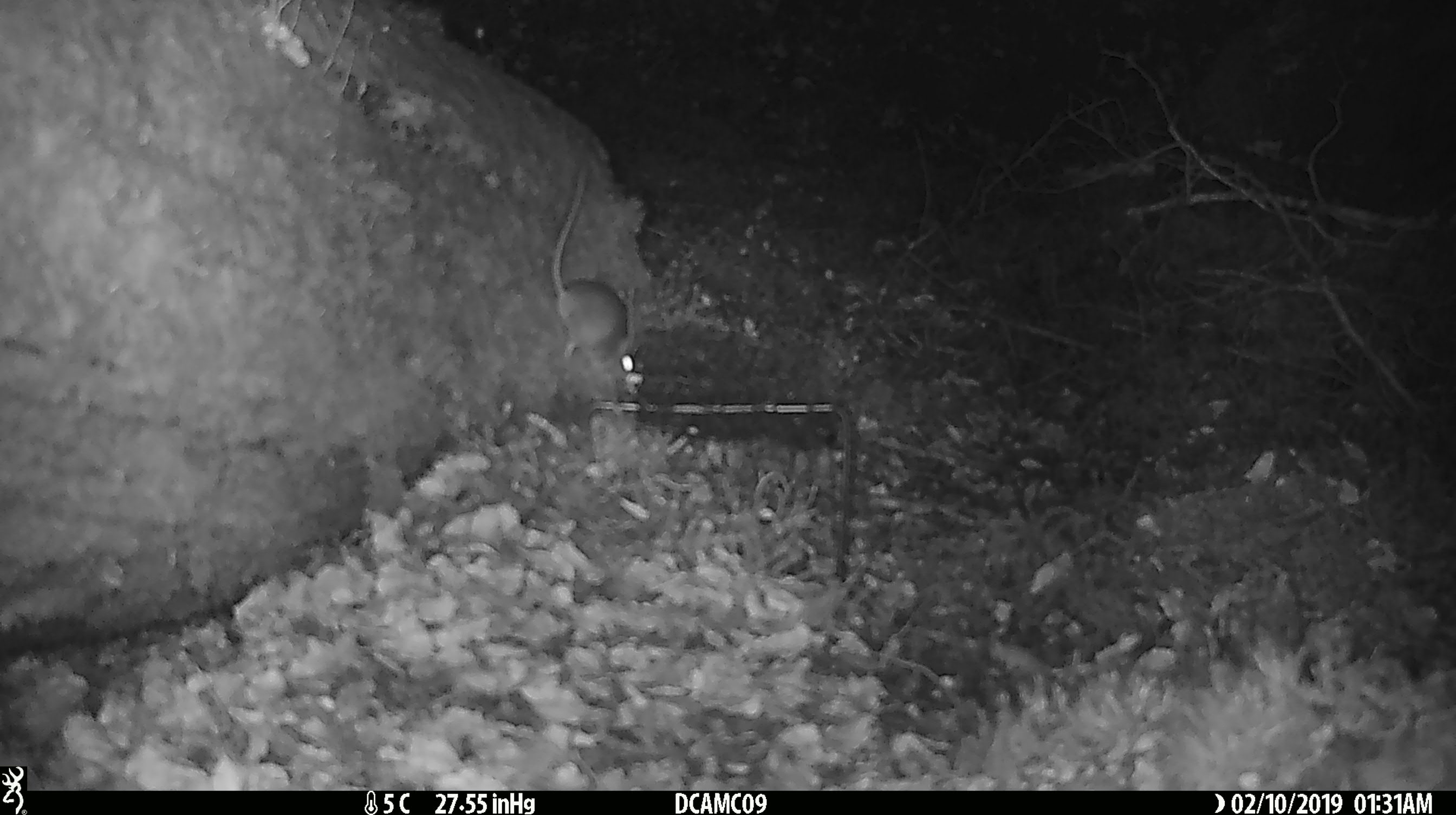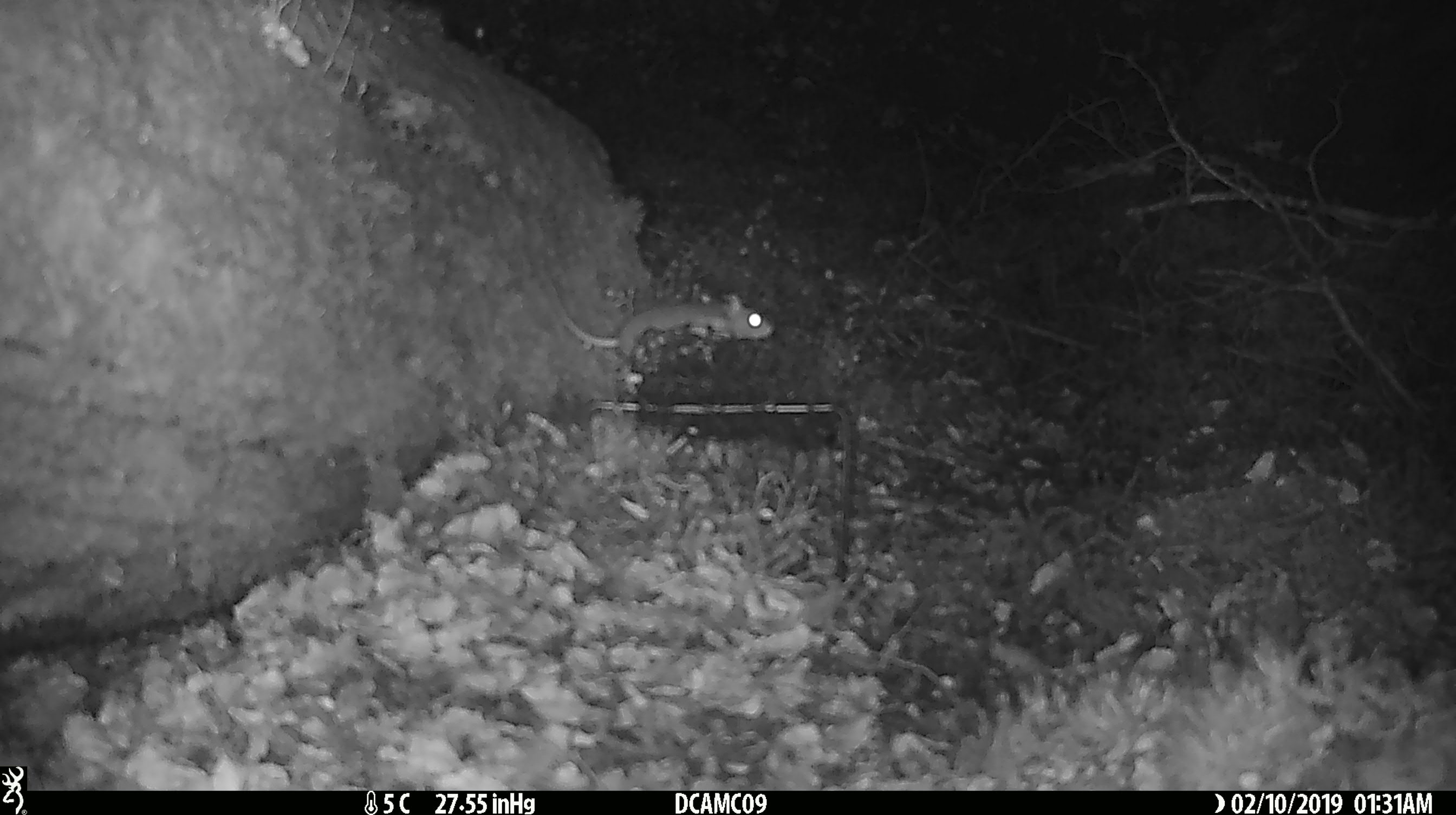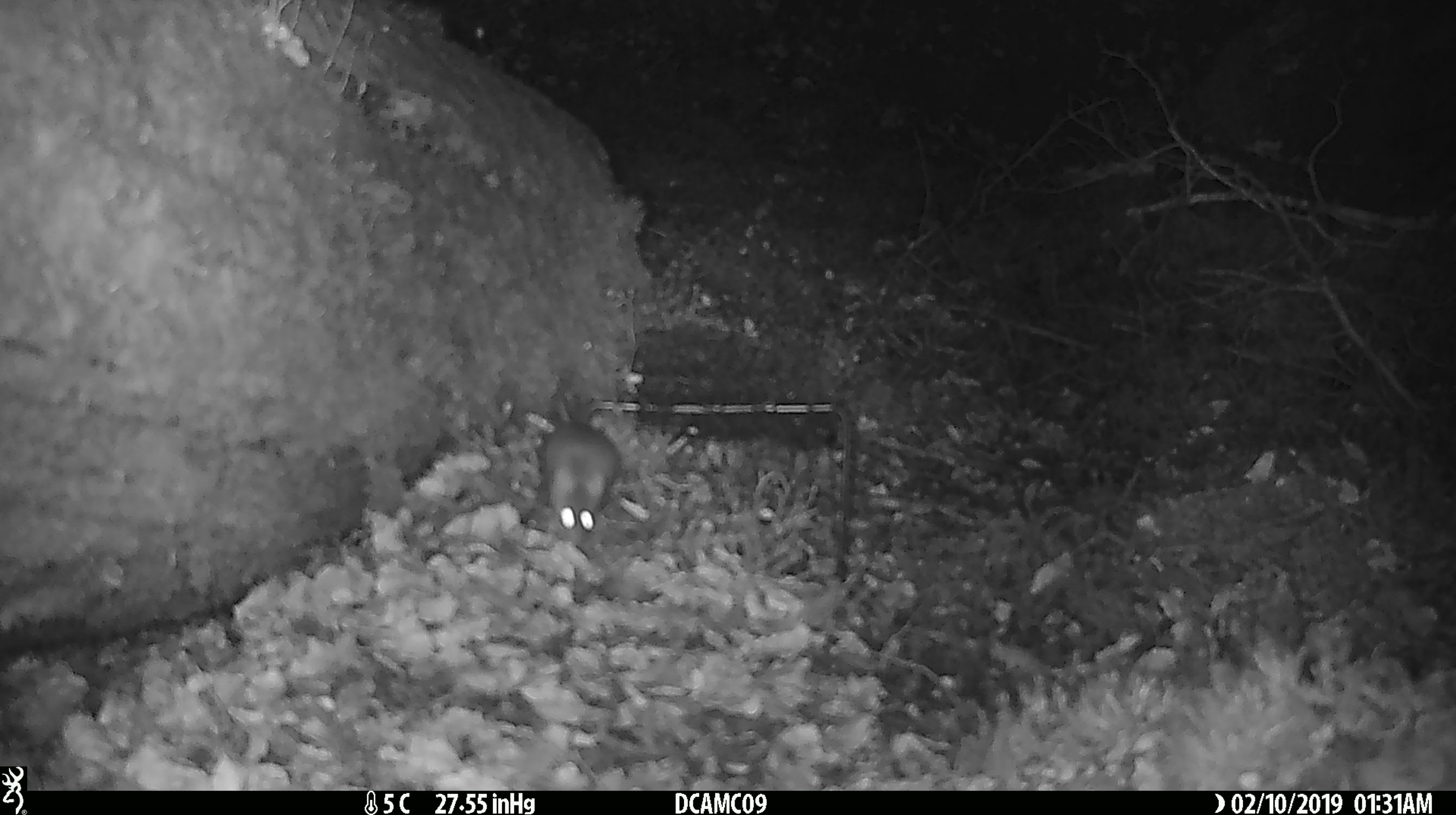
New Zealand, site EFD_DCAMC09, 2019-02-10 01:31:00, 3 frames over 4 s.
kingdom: Animalia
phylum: Chordata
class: Mammalia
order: Rodentia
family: Muridae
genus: Mus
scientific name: Mus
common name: mouse